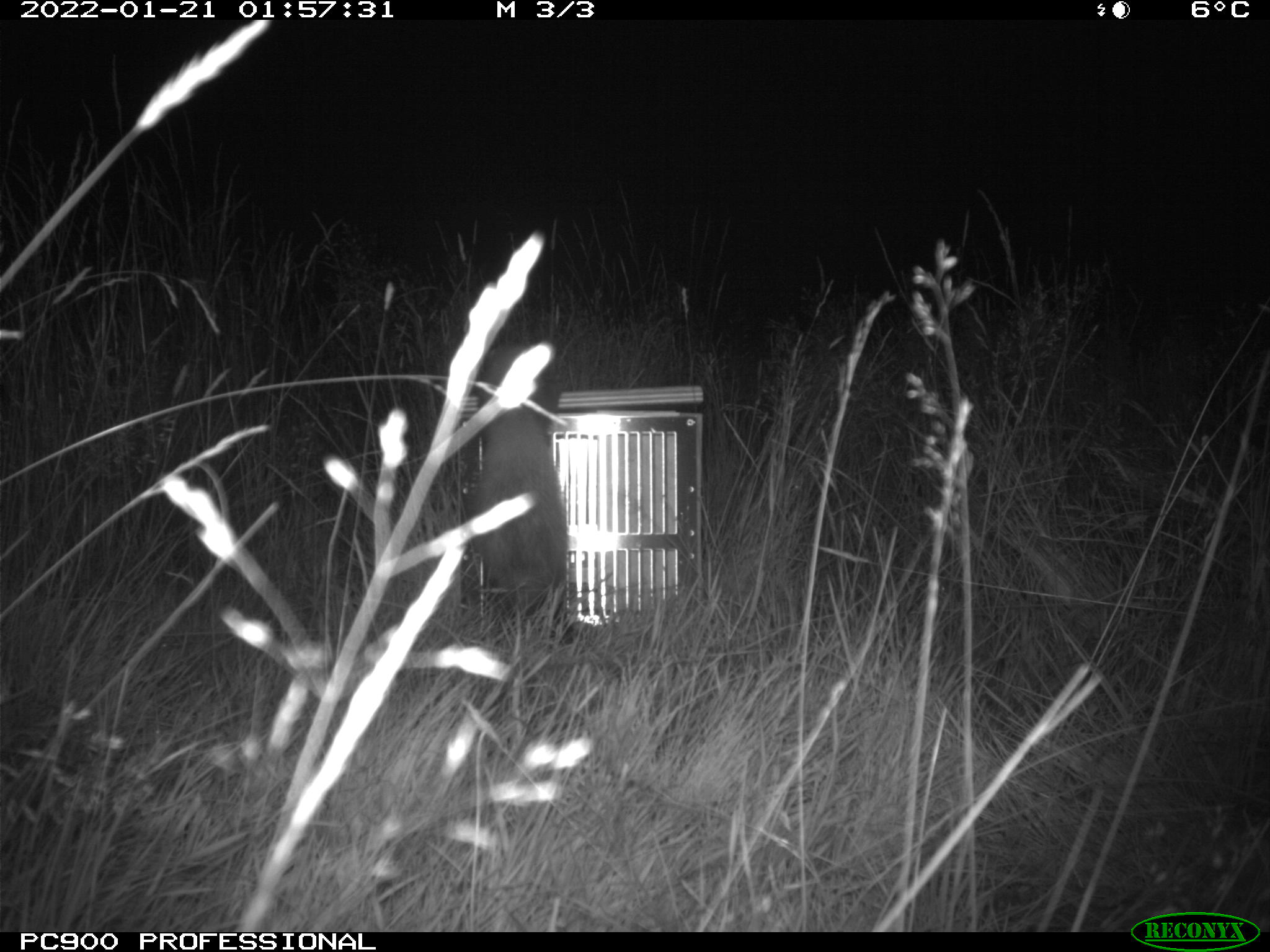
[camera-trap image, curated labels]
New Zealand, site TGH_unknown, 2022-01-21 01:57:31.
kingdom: Animalia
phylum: Chordata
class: Mammalia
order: Carnivora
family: Mustelidae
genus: Mustela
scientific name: Mustela furo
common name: ferret